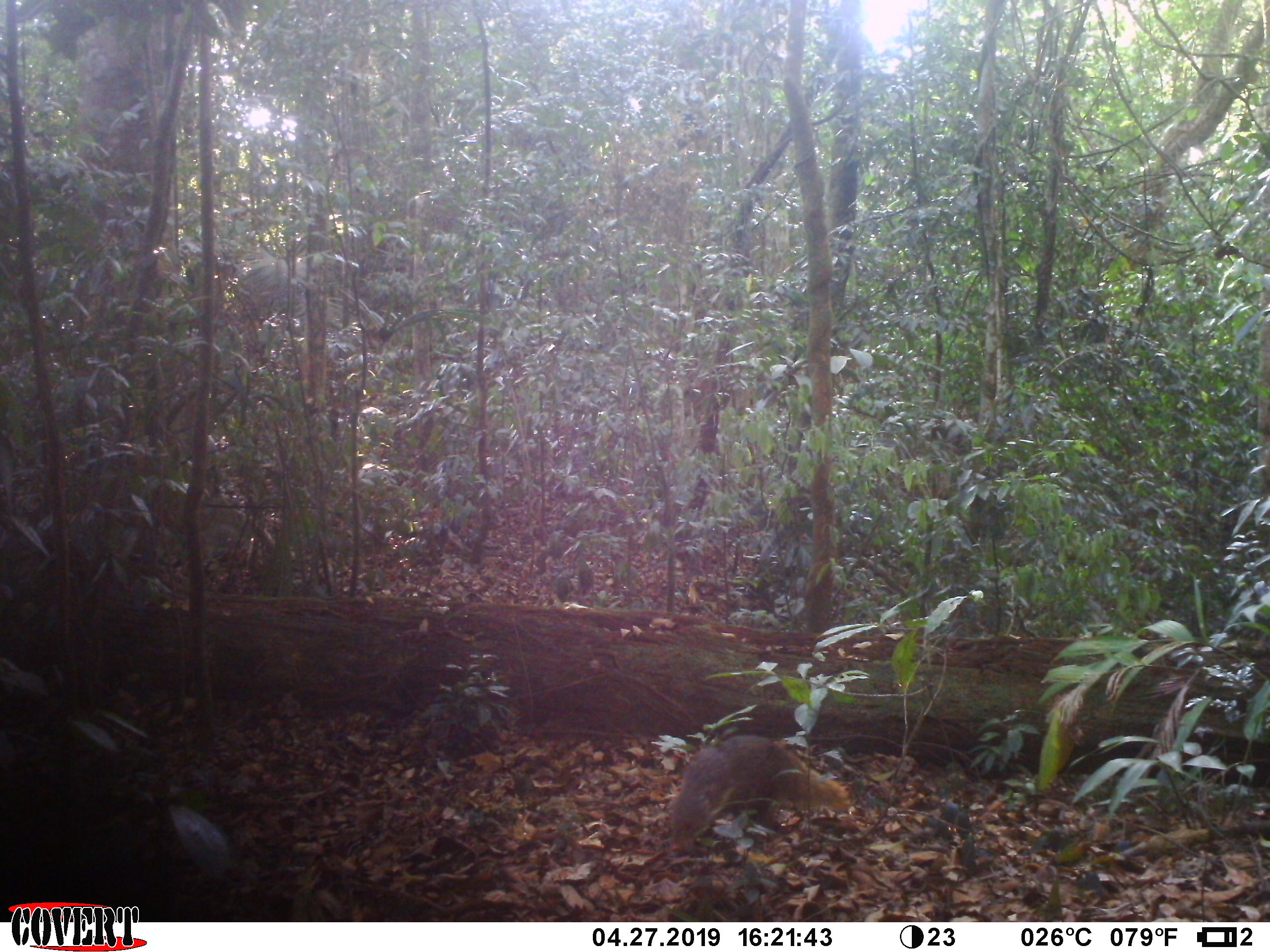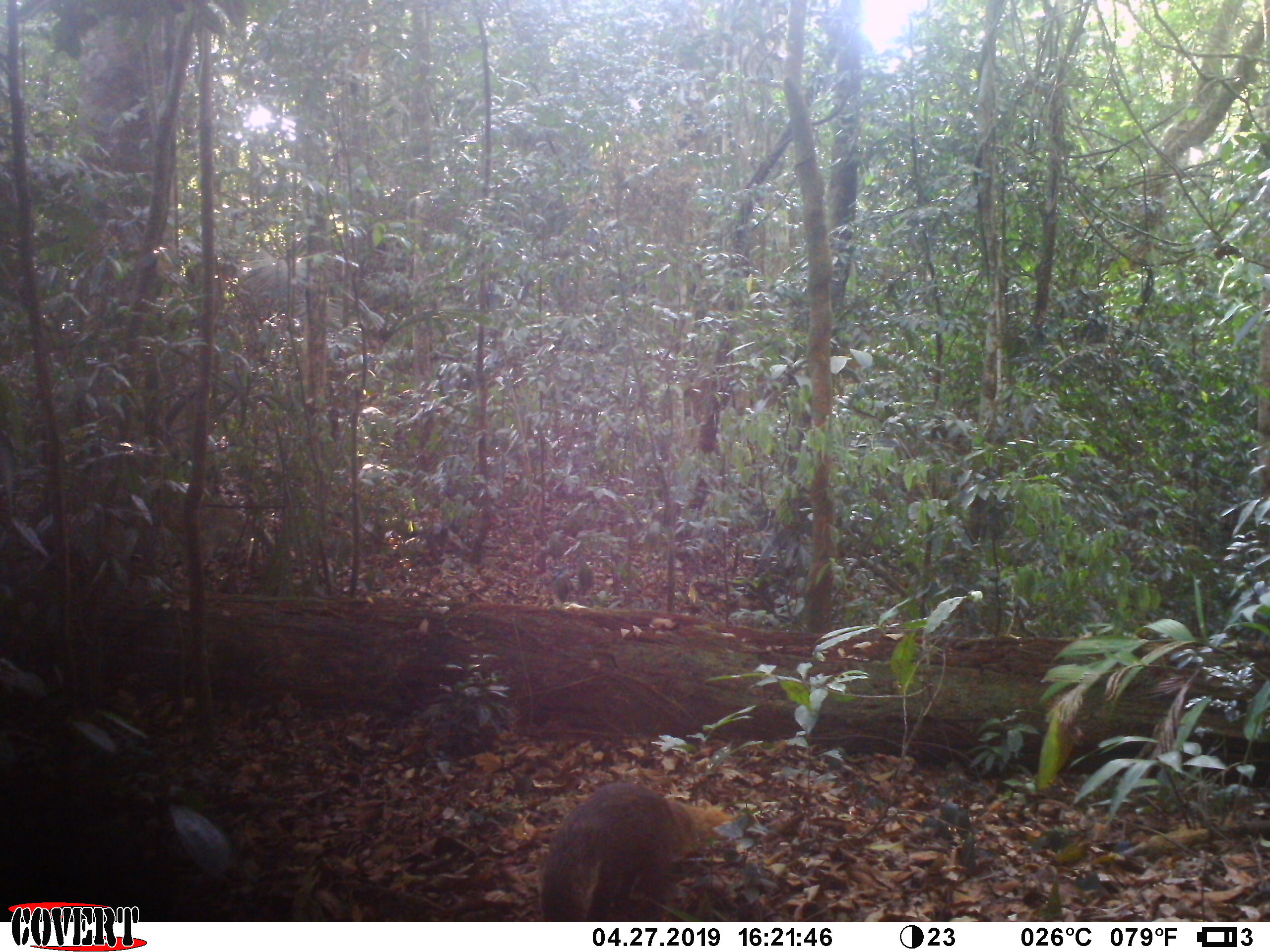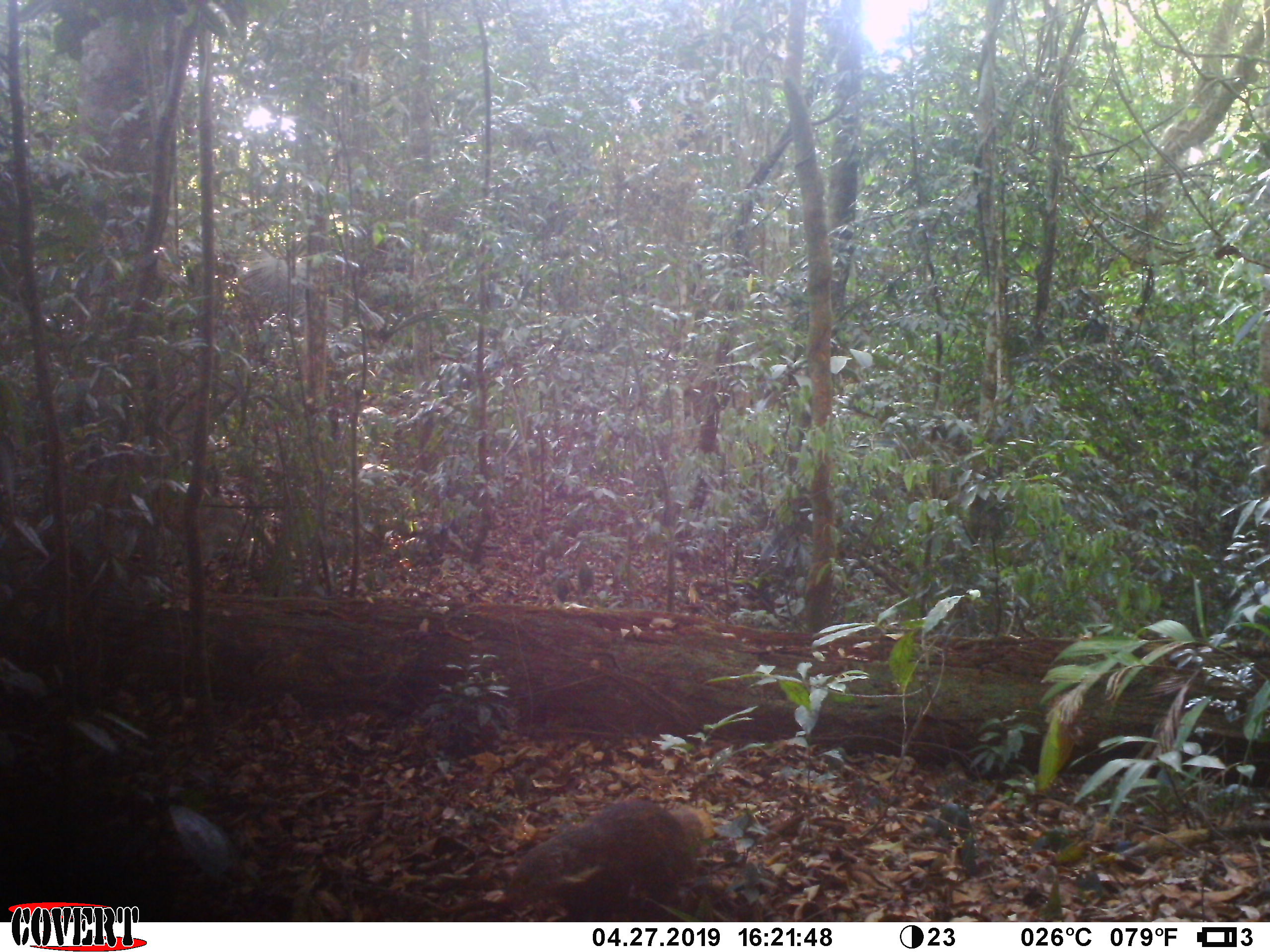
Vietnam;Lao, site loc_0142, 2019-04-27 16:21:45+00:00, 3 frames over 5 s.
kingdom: Animalia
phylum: Chordata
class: Mammalia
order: Carnivora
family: Herpestidae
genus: Urva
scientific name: Urva urva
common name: crab-eating mongoose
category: crab eating mongoose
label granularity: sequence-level